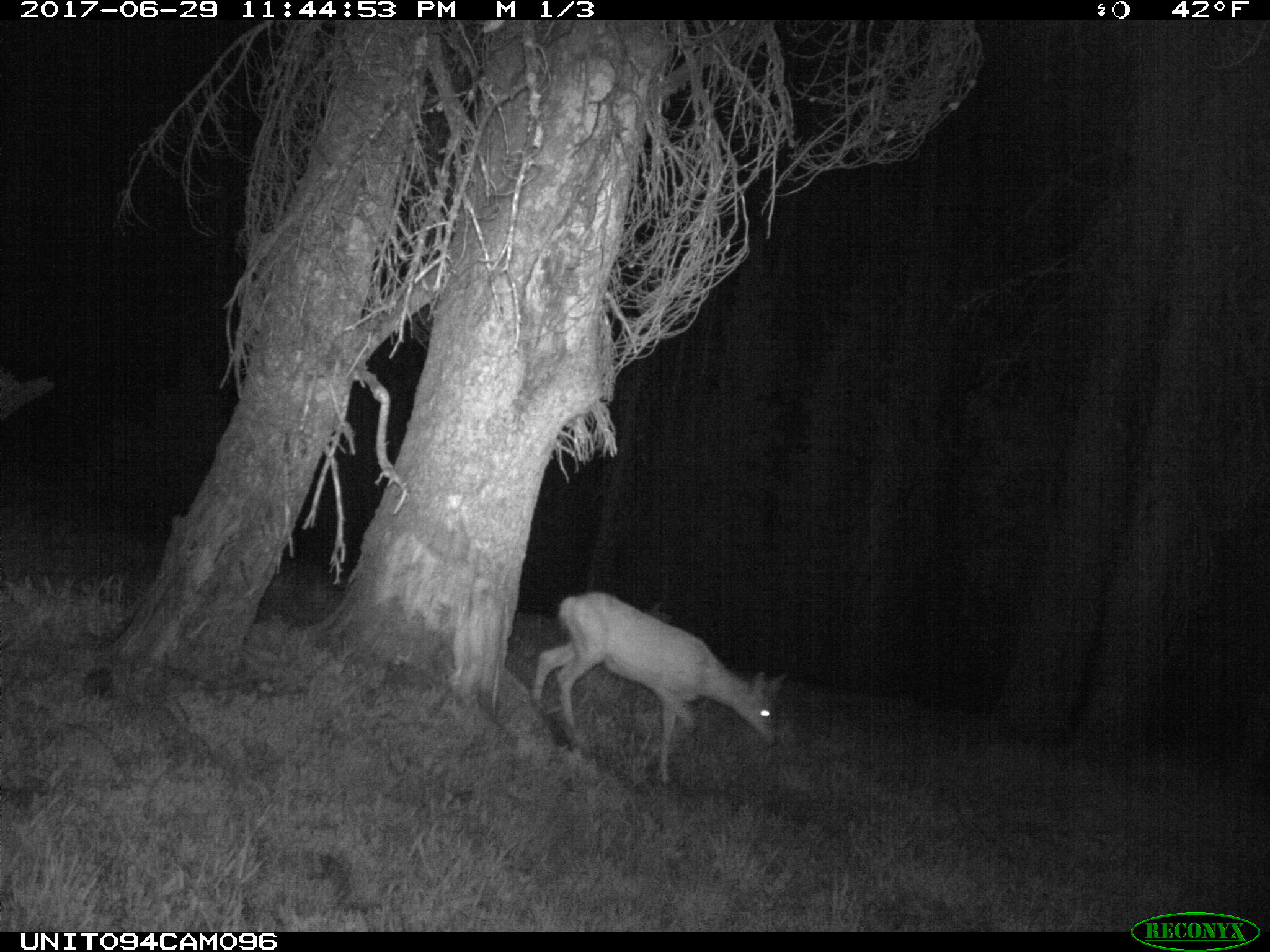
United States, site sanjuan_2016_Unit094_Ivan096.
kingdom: Animalia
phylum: Chordata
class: Mammalia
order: Artiodactyla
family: Cervidae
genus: Odocoileus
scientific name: Odocoileus hemionus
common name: mule deer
Odocoileus hemionus (mule deer).